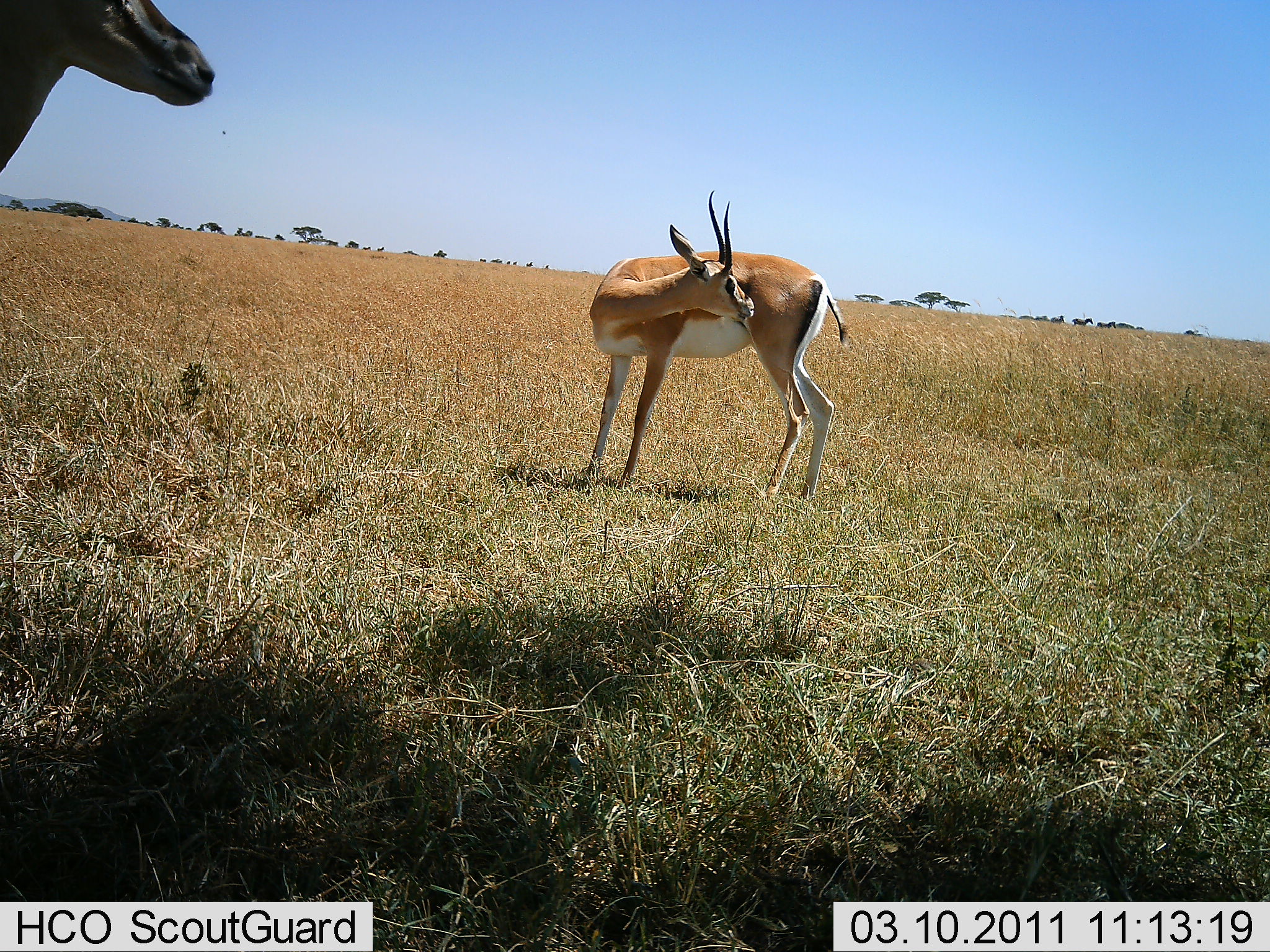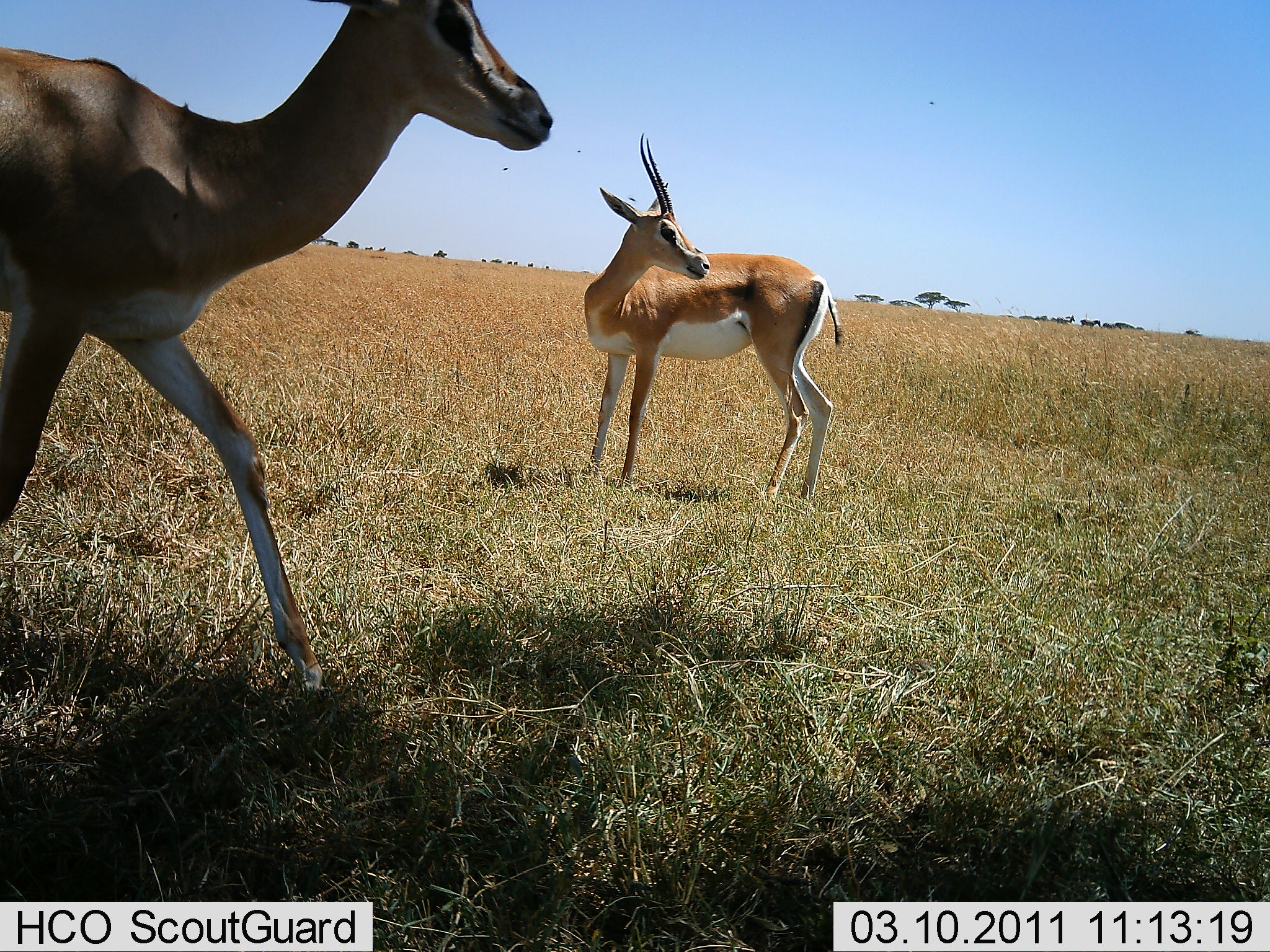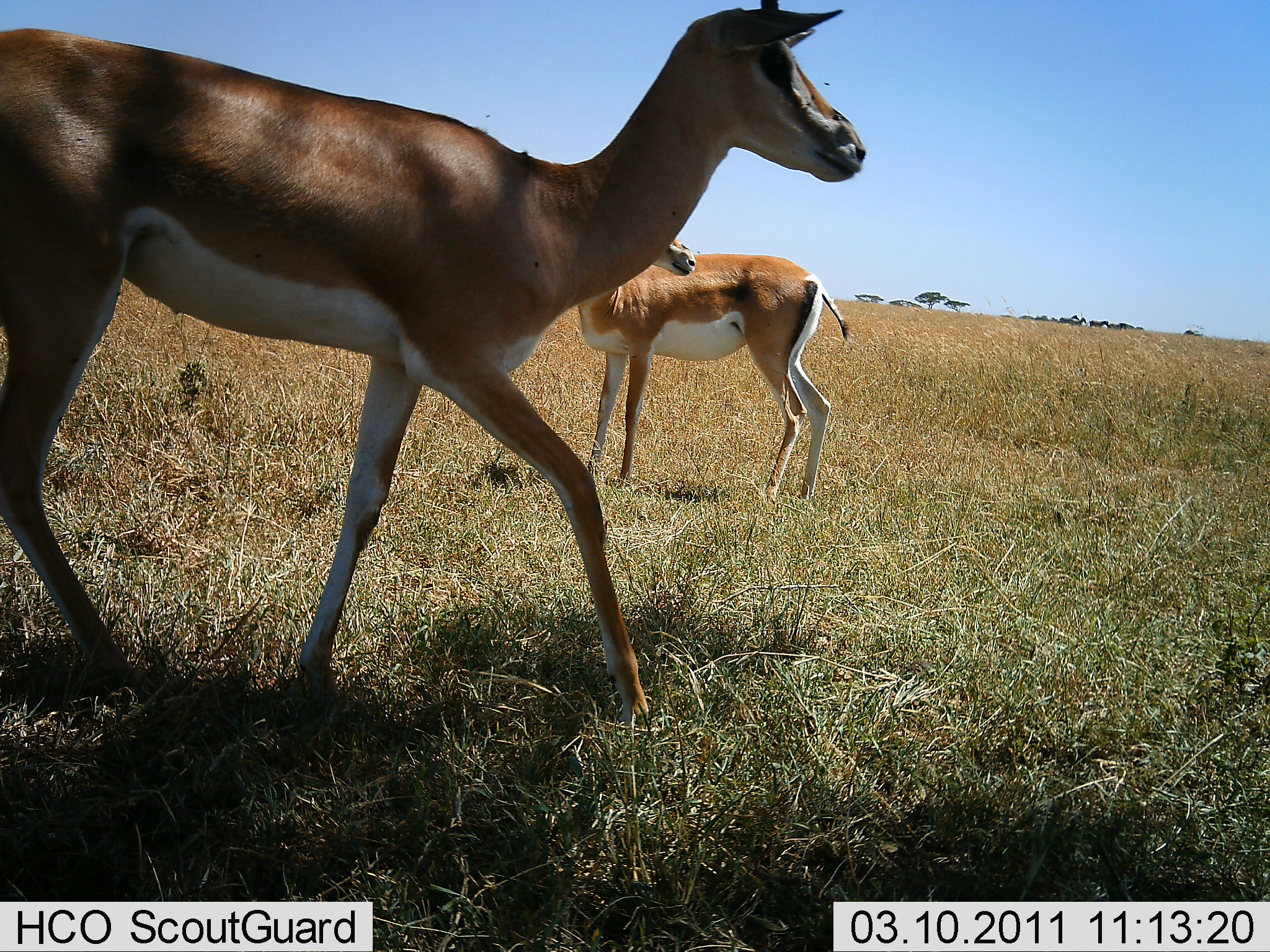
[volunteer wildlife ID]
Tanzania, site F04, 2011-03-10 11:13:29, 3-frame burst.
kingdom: Animalia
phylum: Chordata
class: Mammalia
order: Artiodactyla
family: Bovidae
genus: Nanger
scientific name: Nanger granti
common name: grant's gazelle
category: gazellegrants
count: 2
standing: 58%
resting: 0%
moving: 67%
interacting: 0%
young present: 0%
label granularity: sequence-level